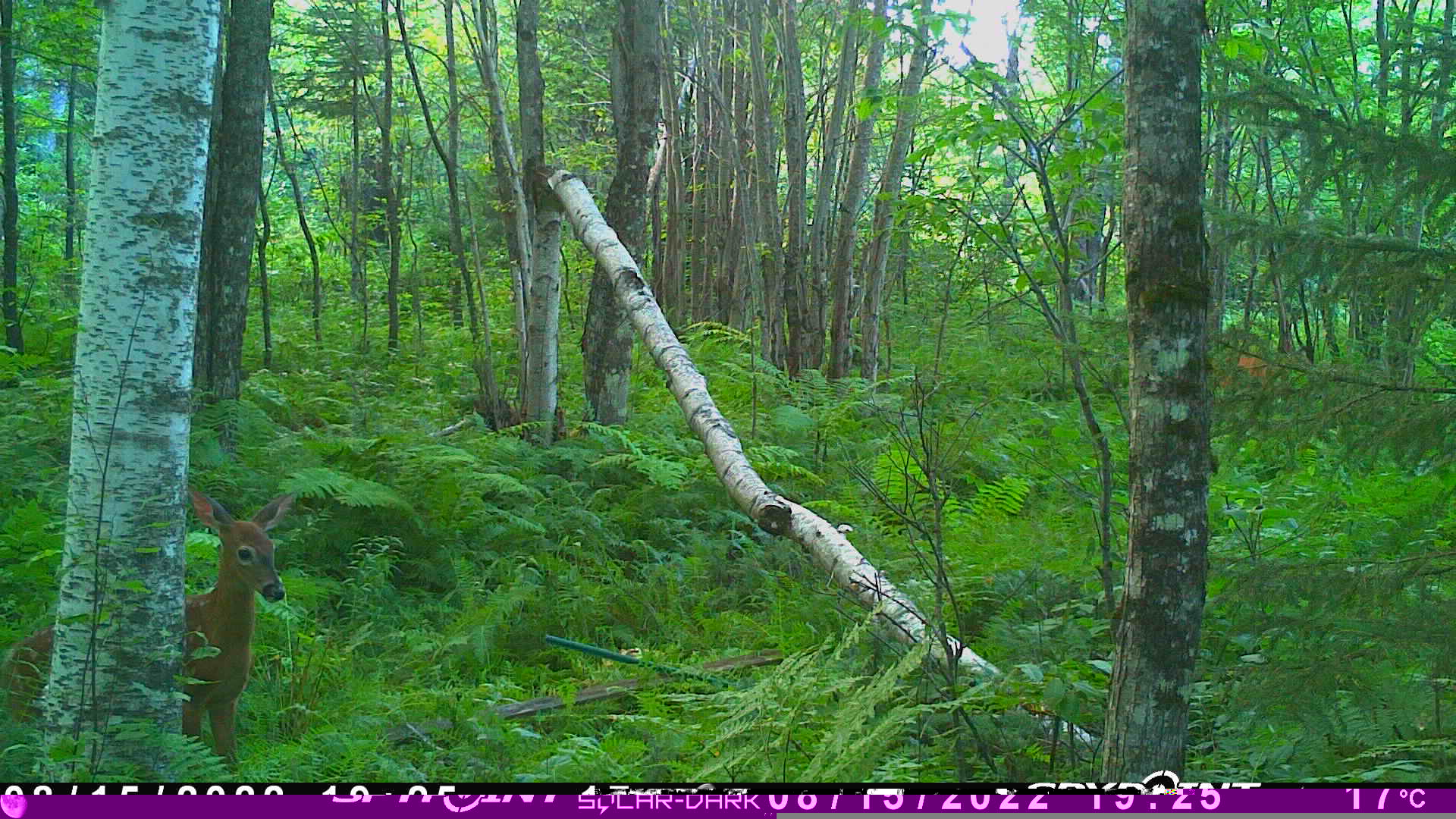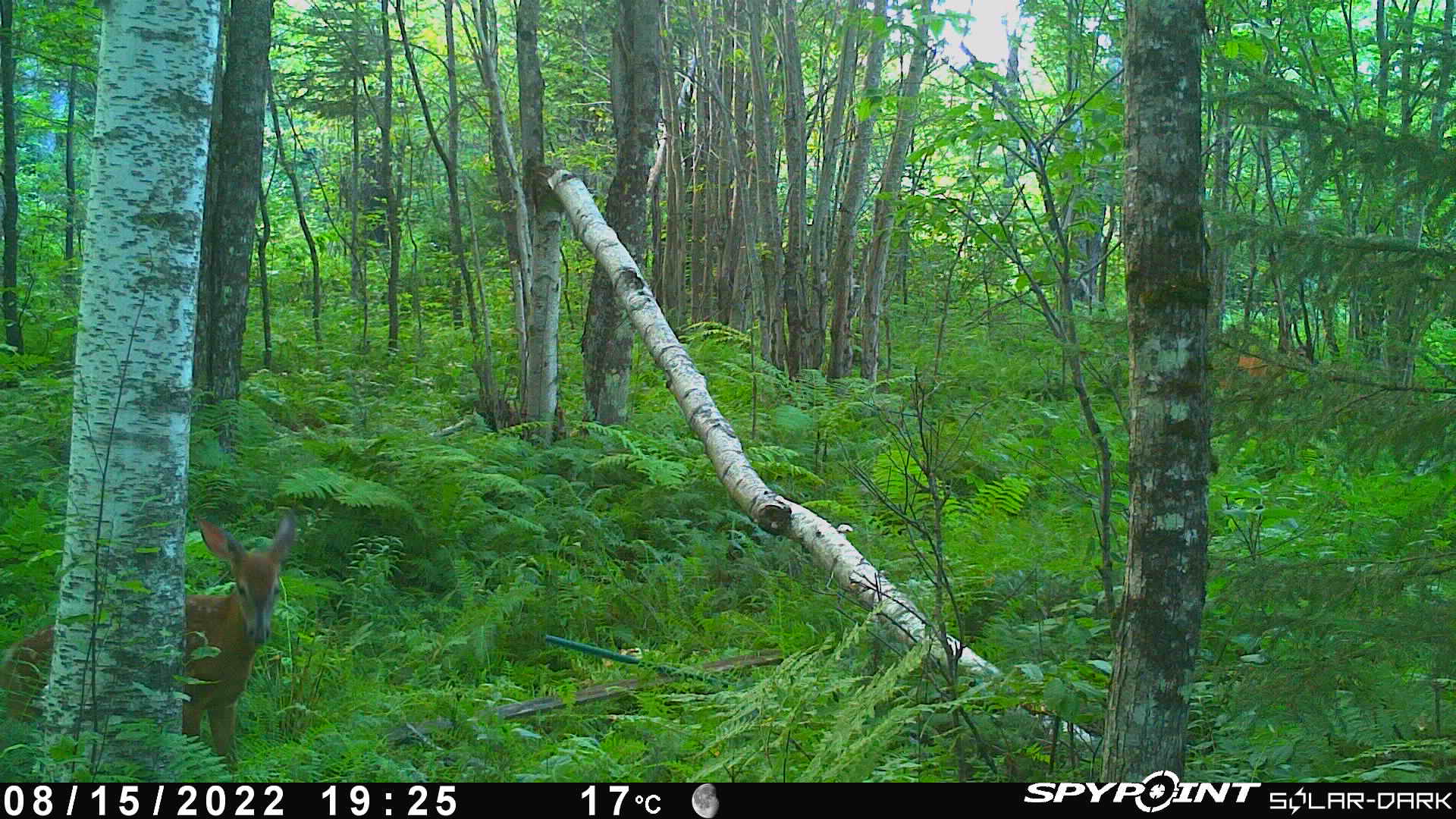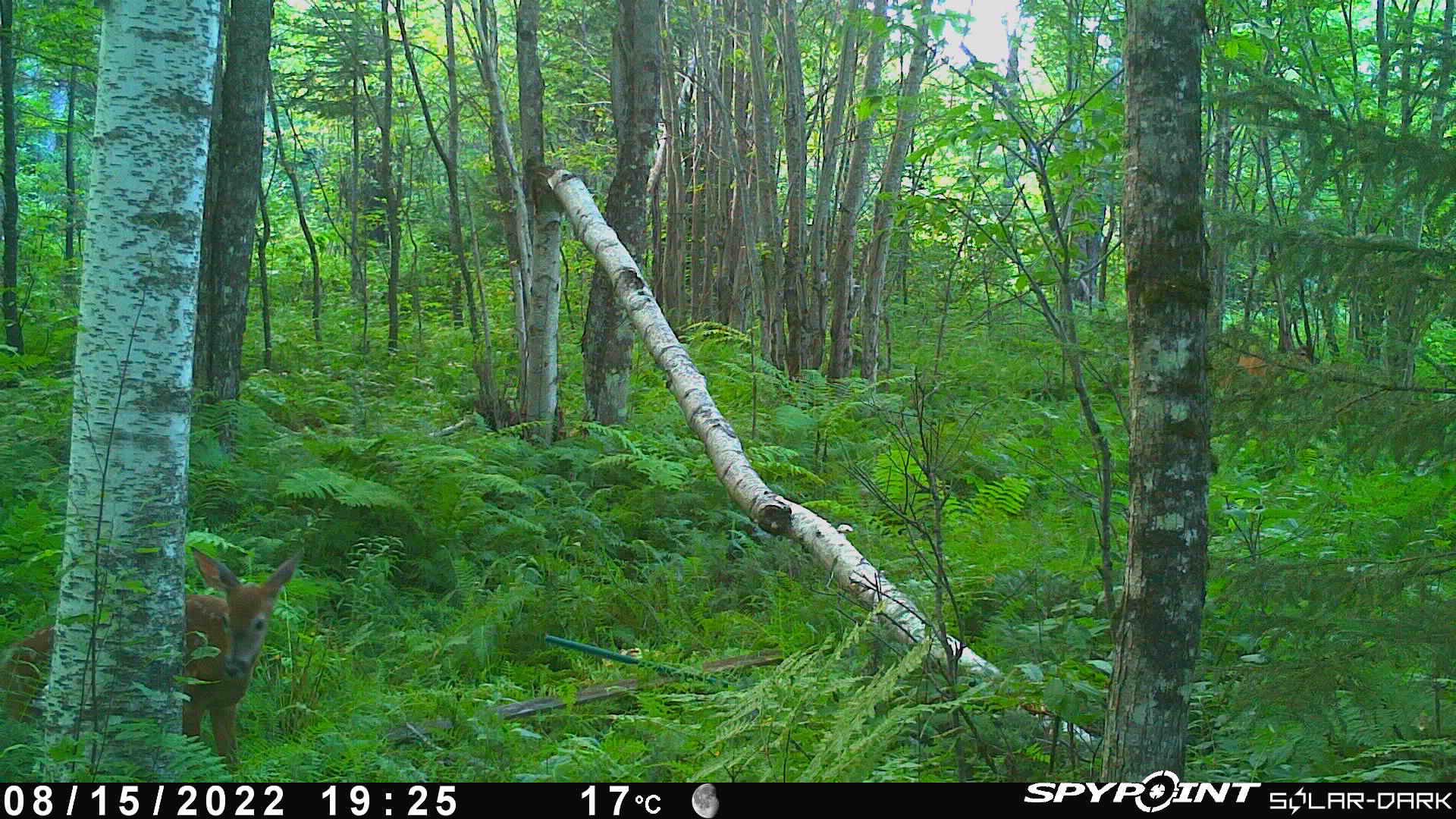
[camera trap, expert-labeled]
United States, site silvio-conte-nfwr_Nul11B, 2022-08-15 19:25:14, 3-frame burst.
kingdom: Animalia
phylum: Chordata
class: Mammalia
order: Artiodactyla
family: Cervidae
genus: Odocoileus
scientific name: Odocoileus virginianus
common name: white-tailed deer